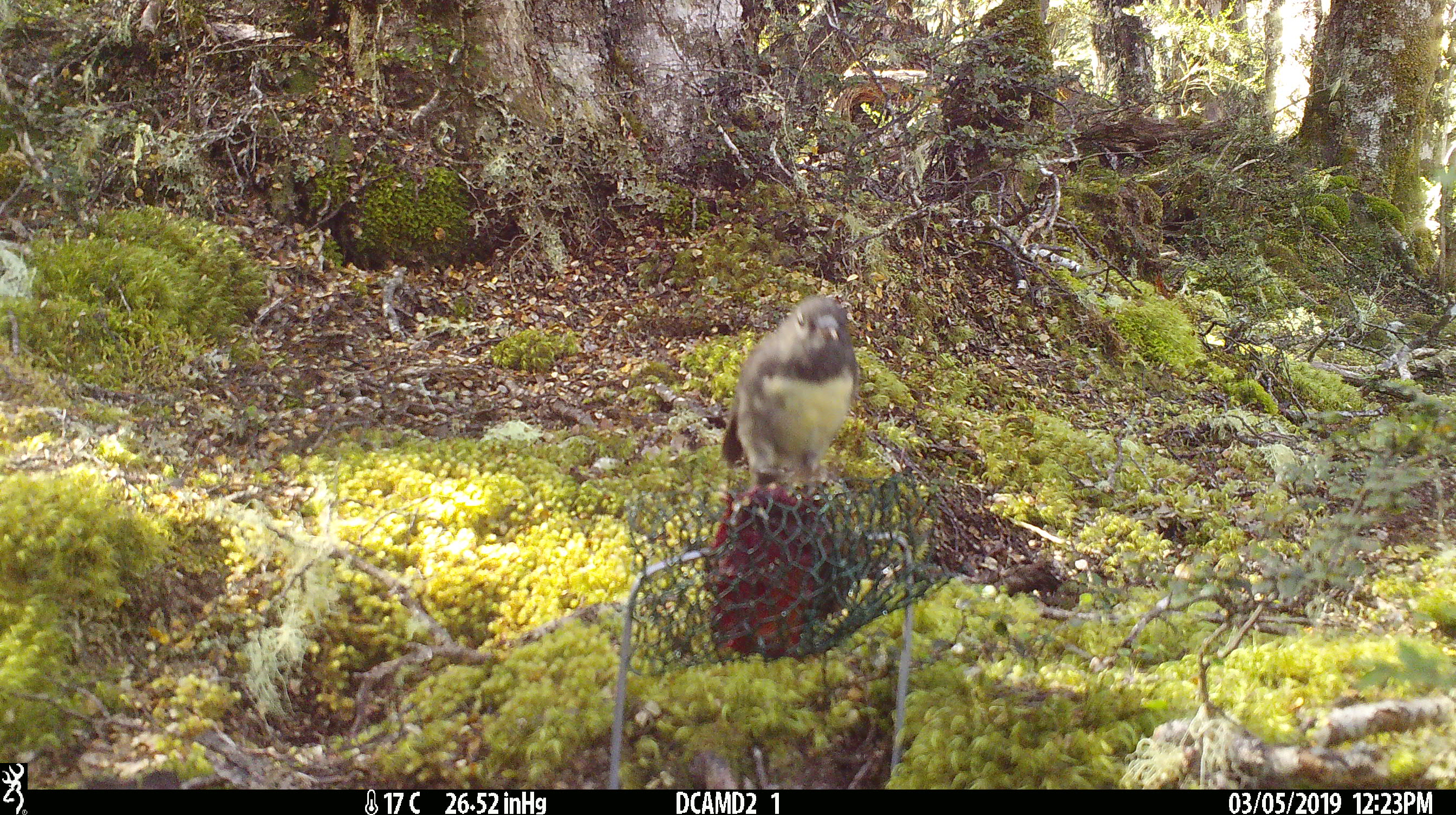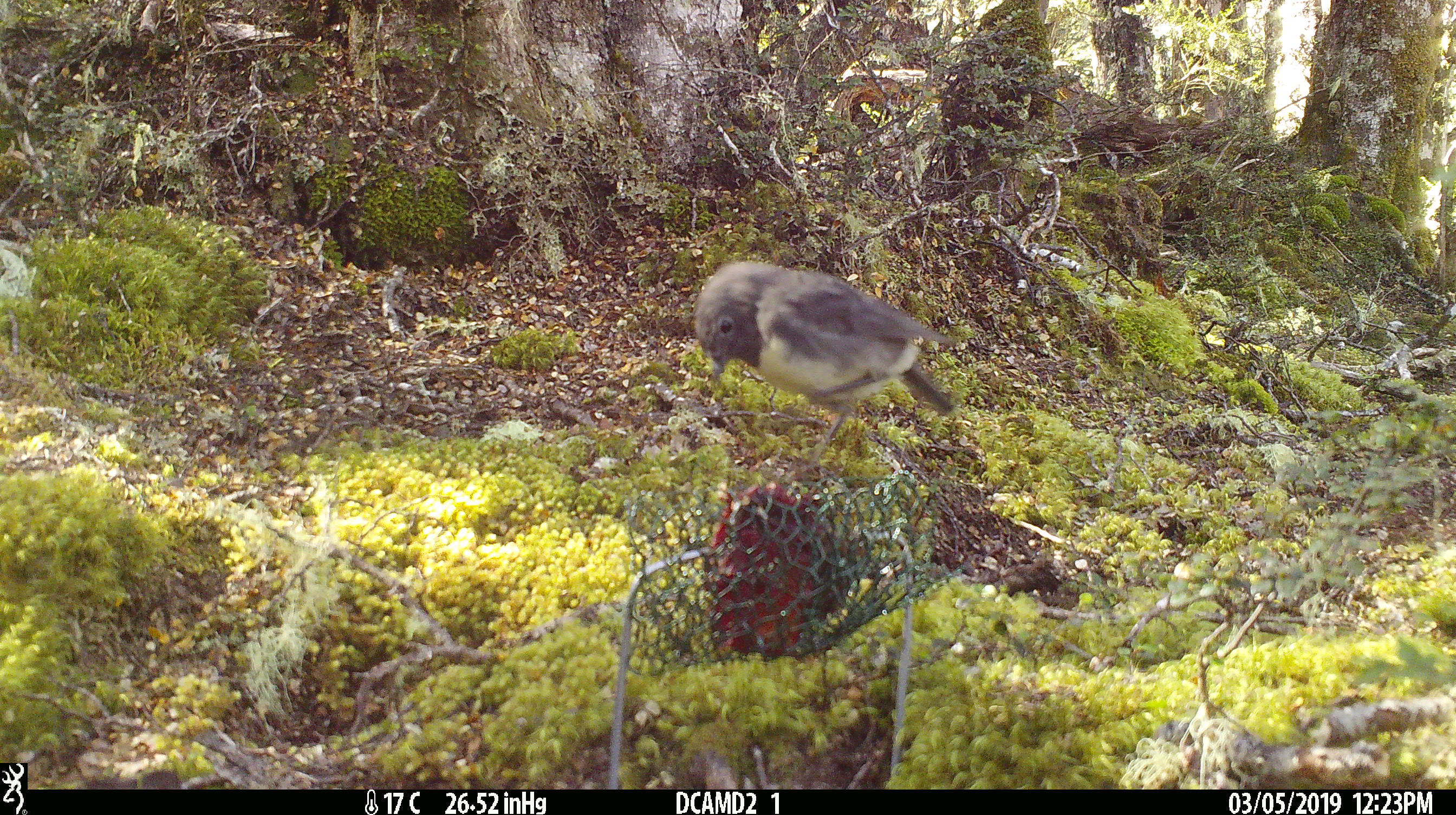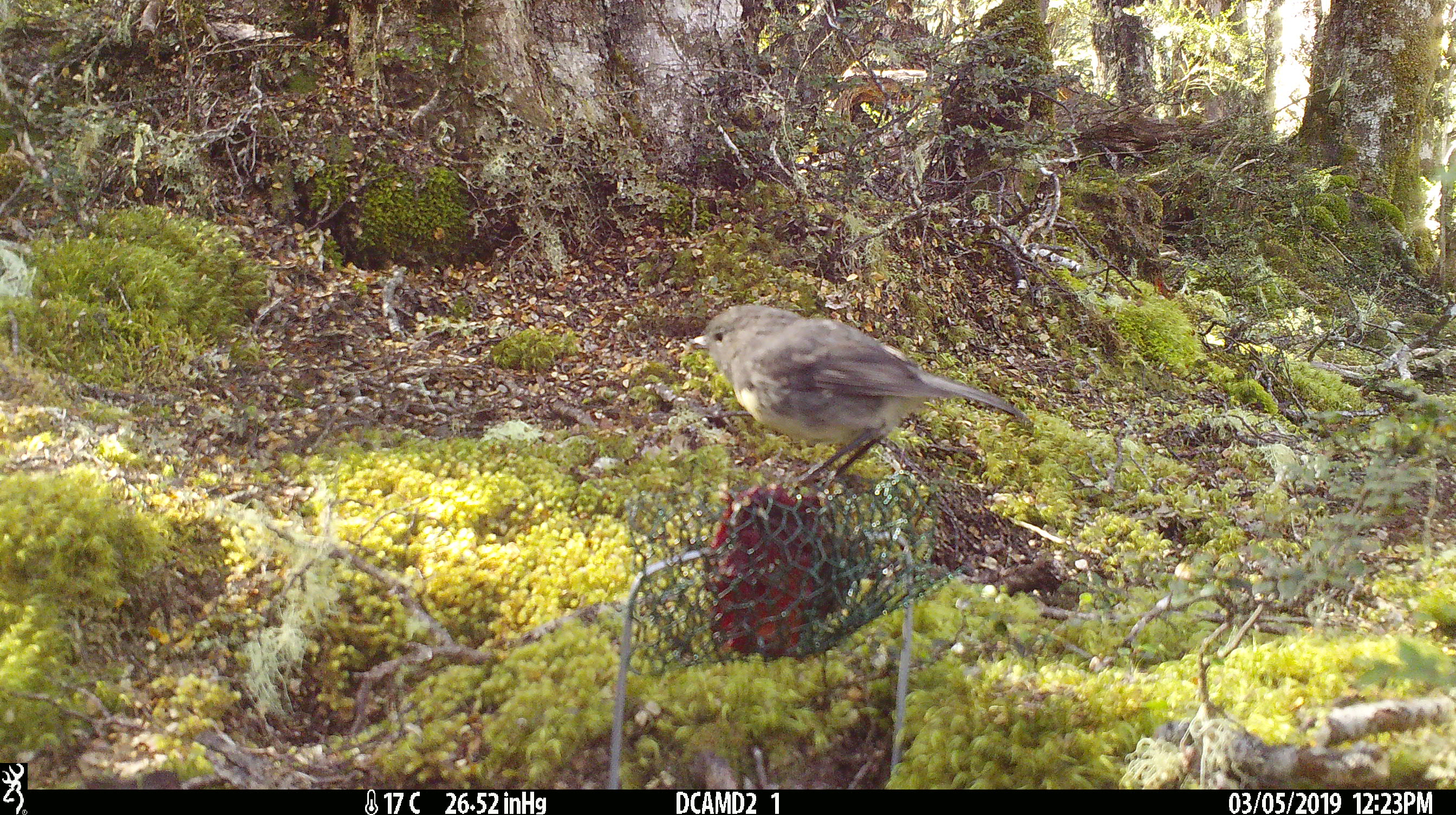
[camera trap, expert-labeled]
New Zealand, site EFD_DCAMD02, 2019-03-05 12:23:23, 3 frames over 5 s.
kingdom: Animalia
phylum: Chordata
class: Aves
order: Passeriformes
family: Petroicidae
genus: Petroica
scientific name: Petroica australis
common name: new zealand robin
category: robin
Robin (new zealand robin) (Petroica australis).